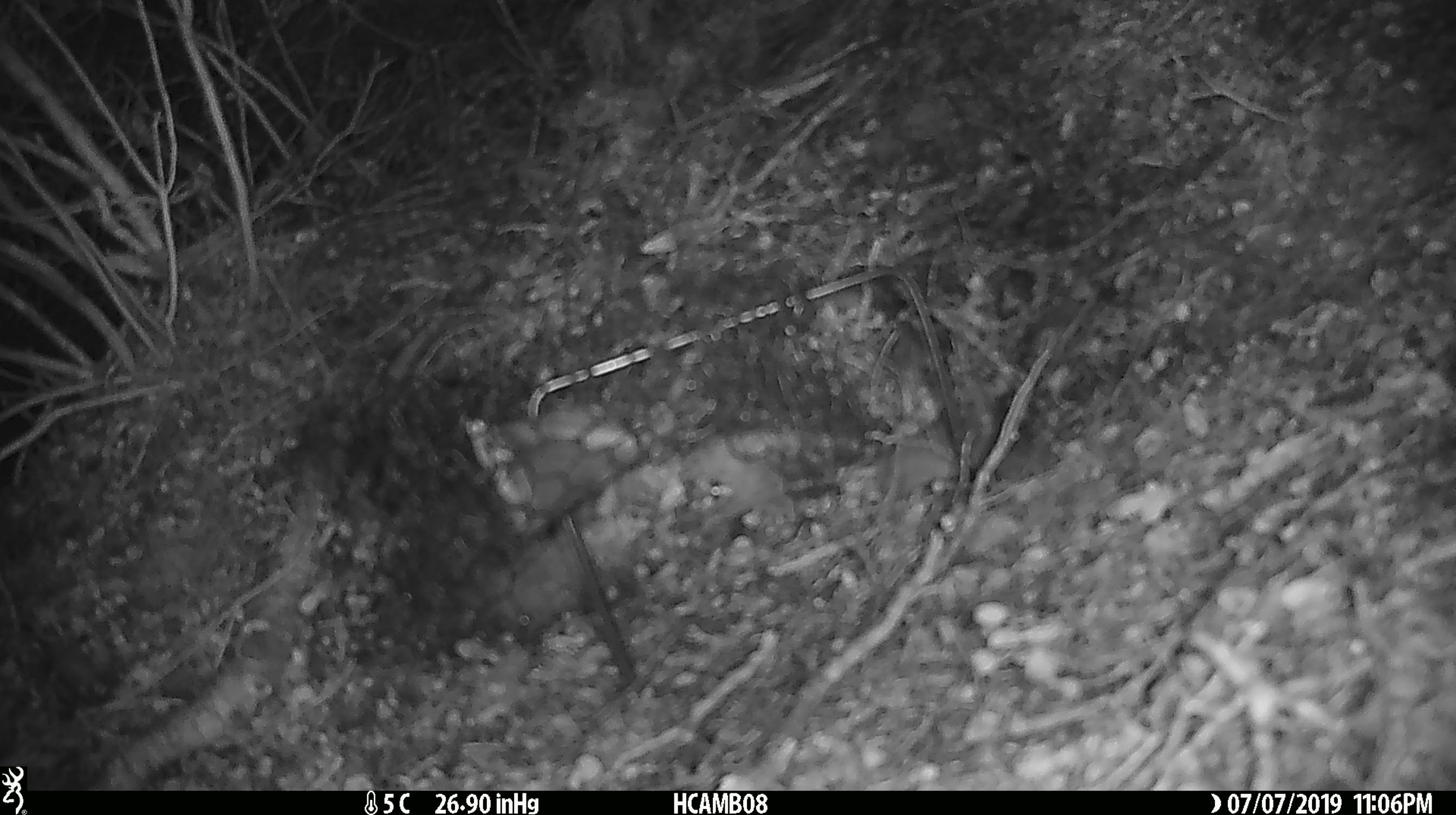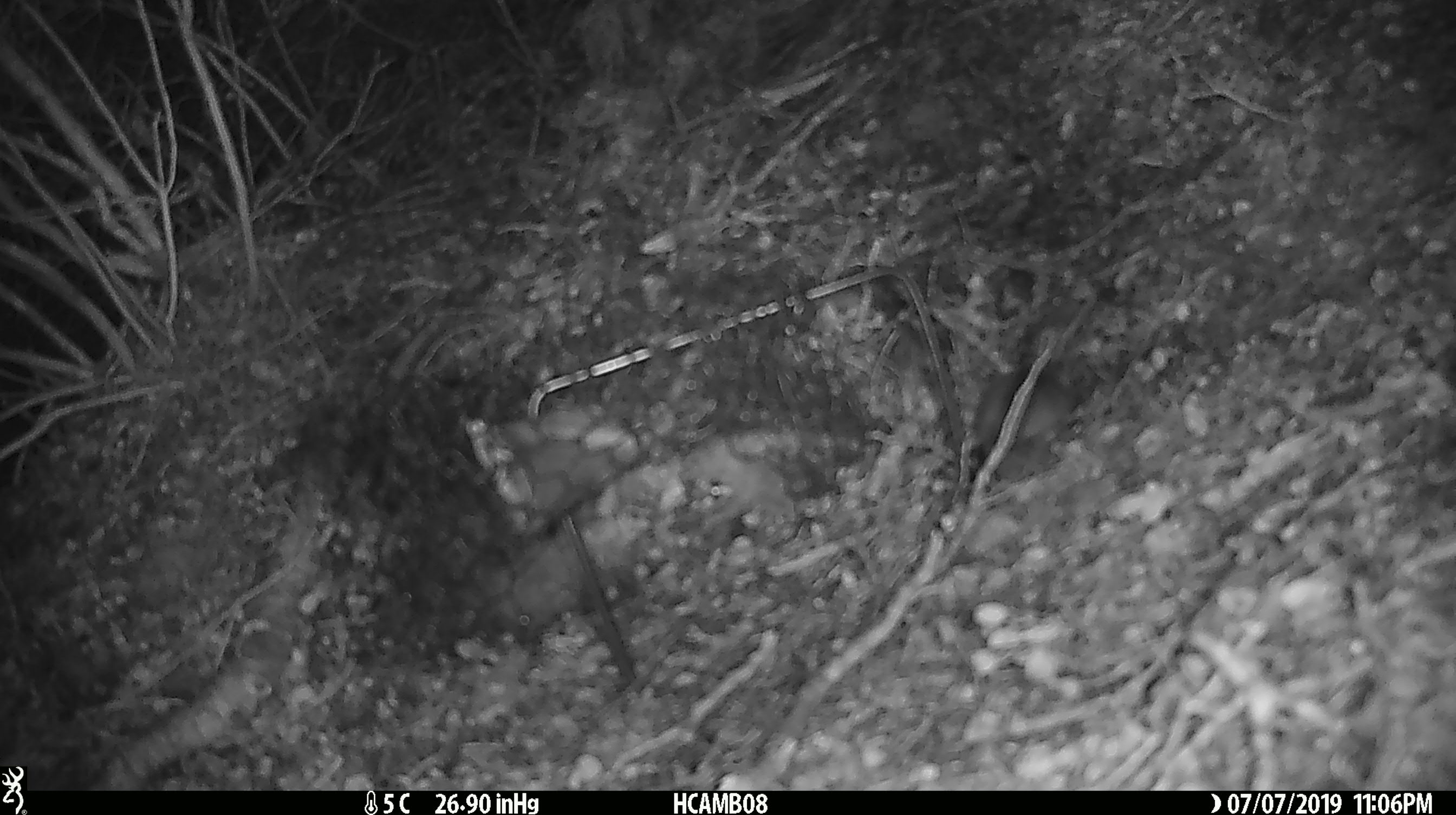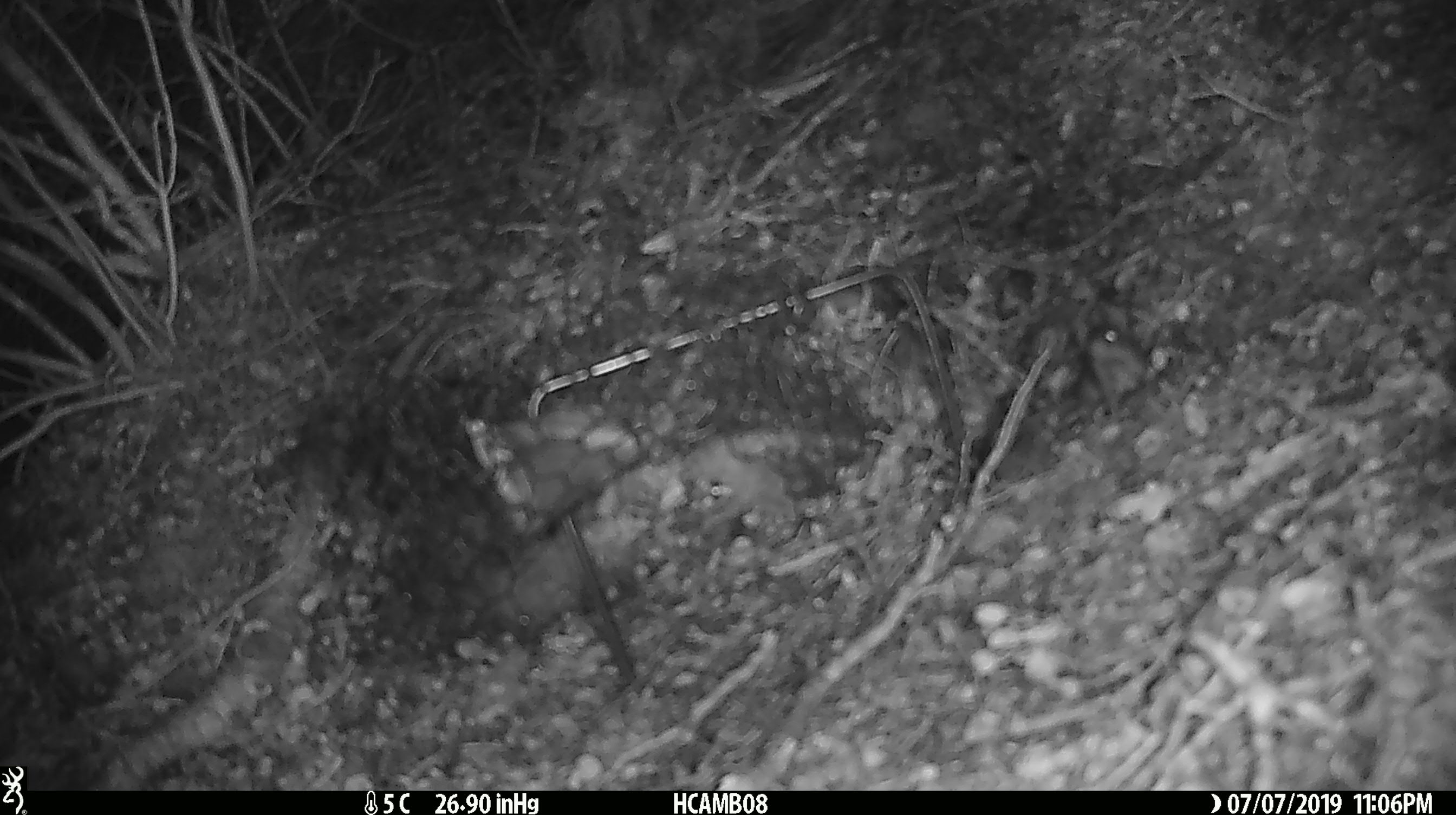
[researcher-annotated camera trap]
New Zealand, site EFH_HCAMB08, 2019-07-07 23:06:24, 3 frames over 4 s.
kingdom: Animalia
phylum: Chordata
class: Mammalia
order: Rodentia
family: Muridae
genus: Mus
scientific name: Mus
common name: mouse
Mouse (Mus).